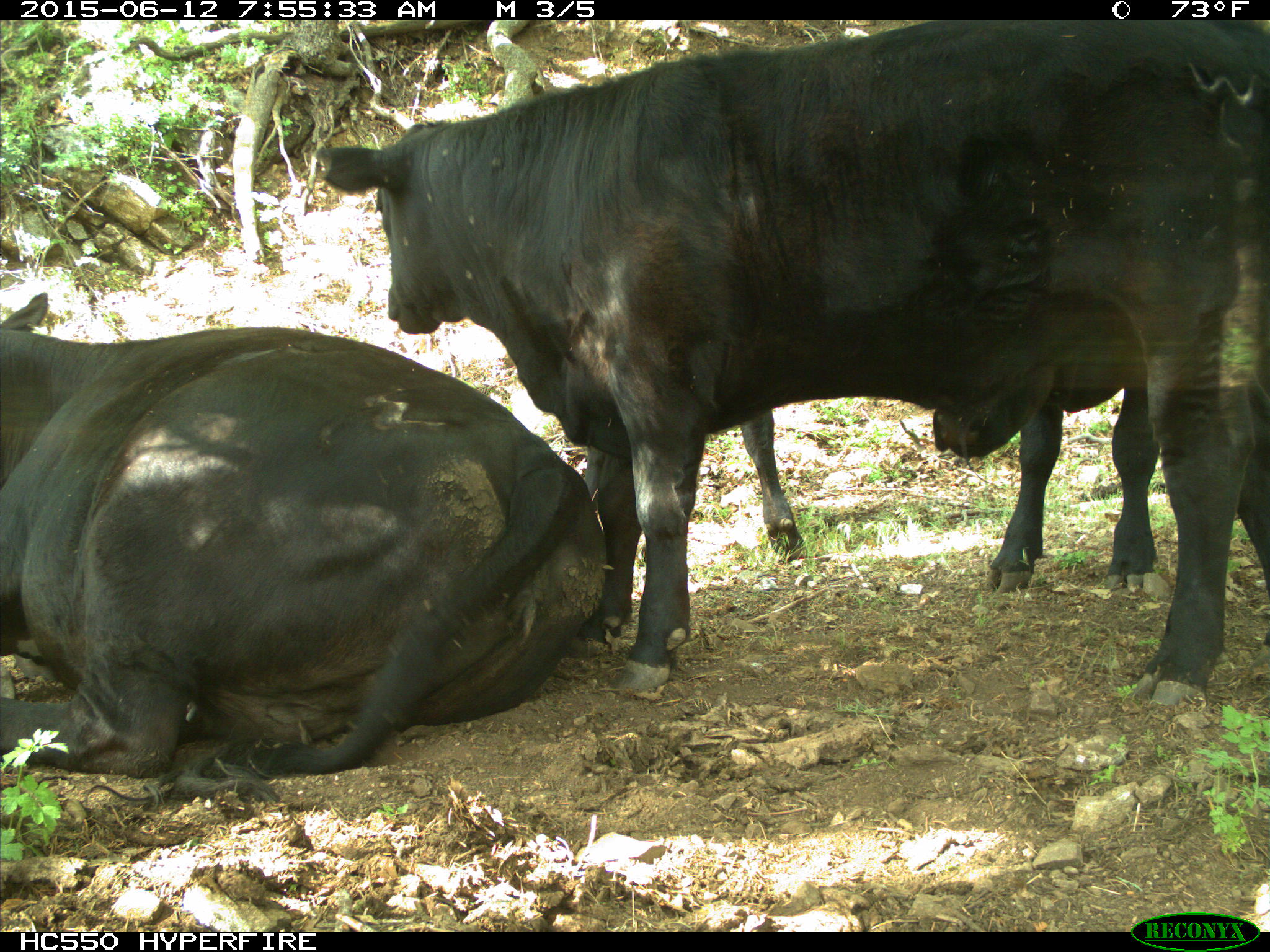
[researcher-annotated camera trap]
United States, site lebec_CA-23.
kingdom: Animalia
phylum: Chordata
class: Mammalia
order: Artiodactyla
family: Bovidae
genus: Bos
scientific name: Bos taurus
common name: domestic cow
Bos taurus (domestic cow).